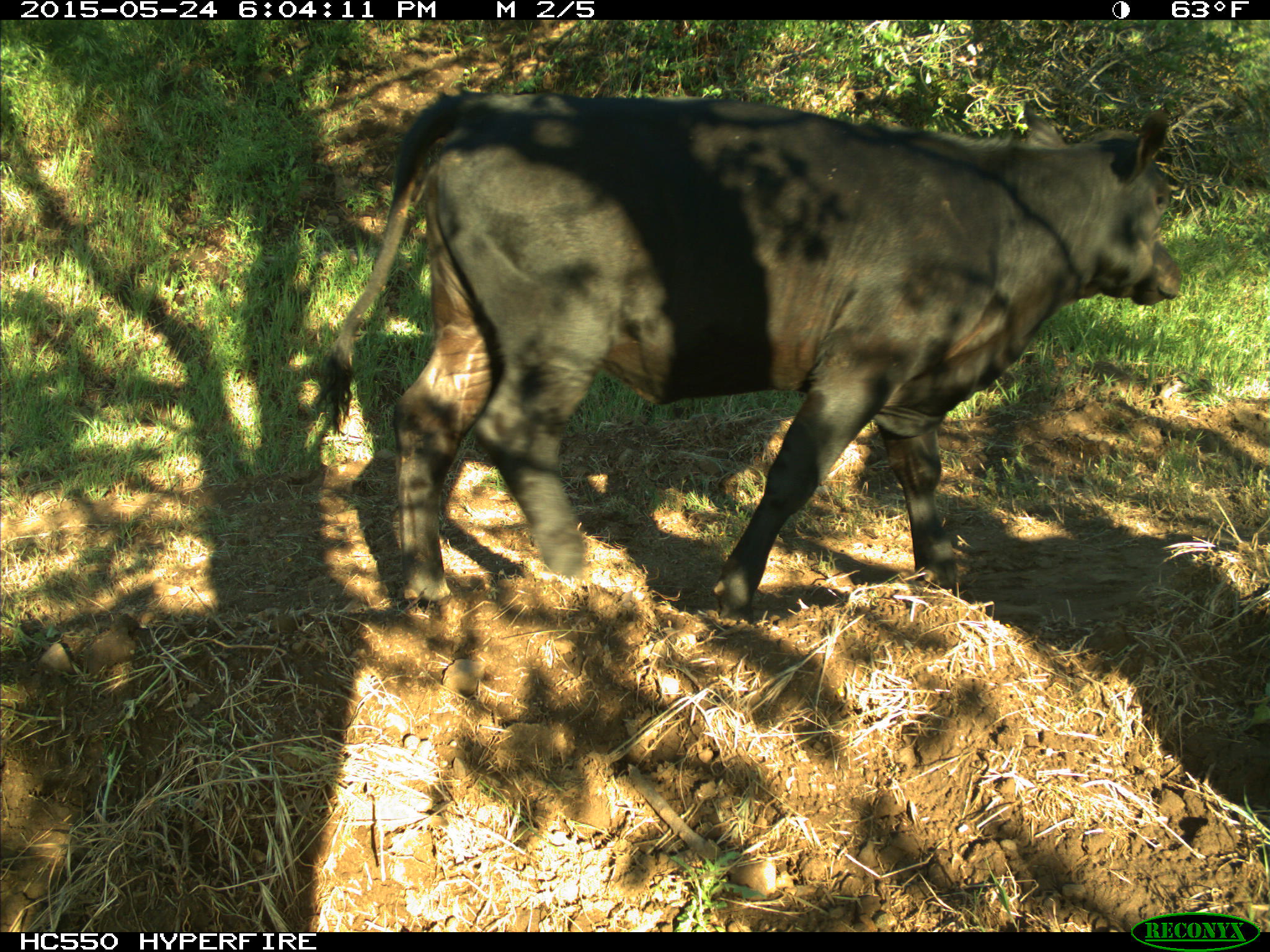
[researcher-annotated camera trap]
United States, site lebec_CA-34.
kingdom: Animalia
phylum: Chordata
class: Mammalia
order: Artiodactyla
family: Bovidae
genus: Bos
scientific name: Bos taurus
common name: domestic cow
Bos taurus (domestic cow).